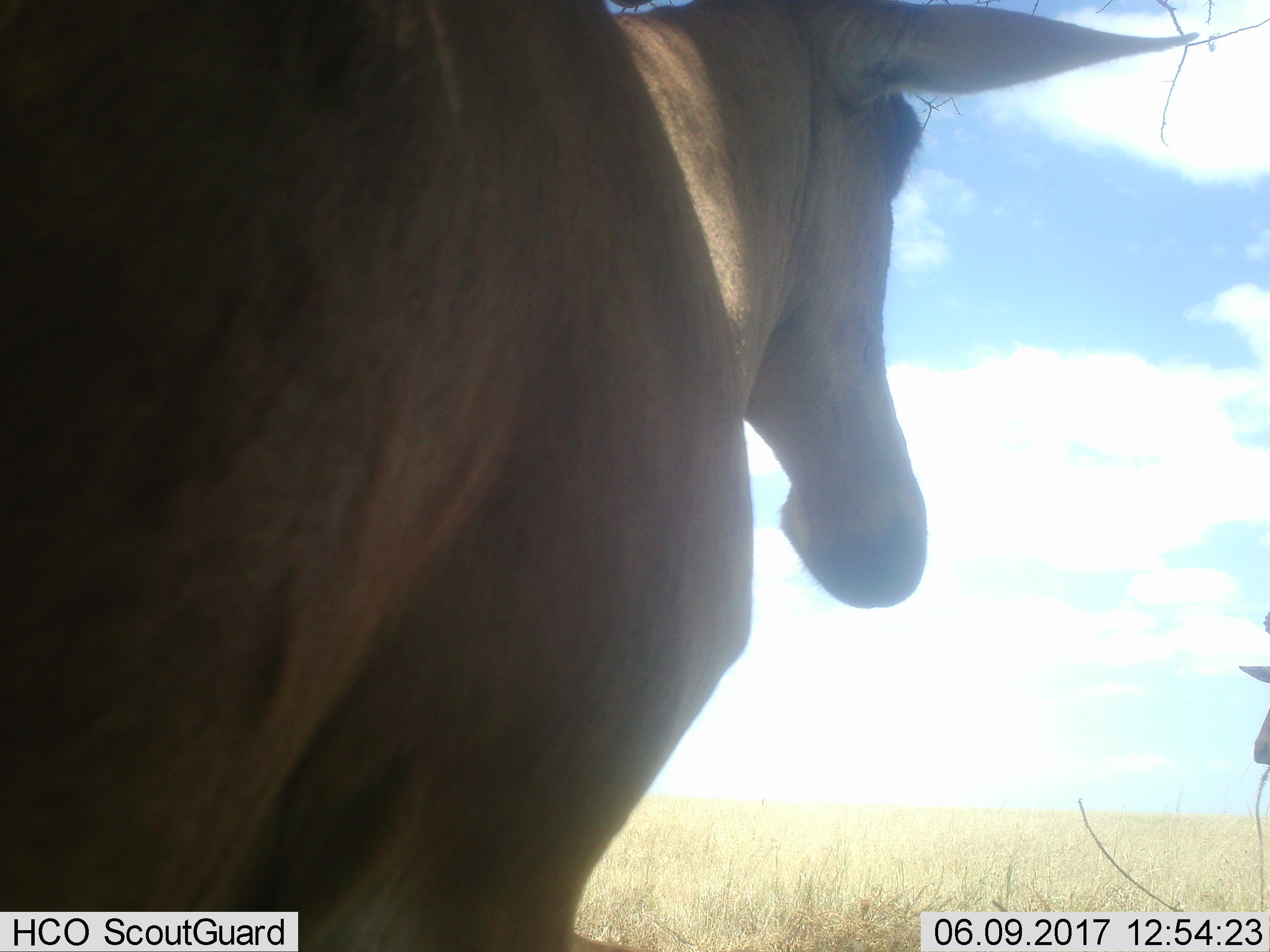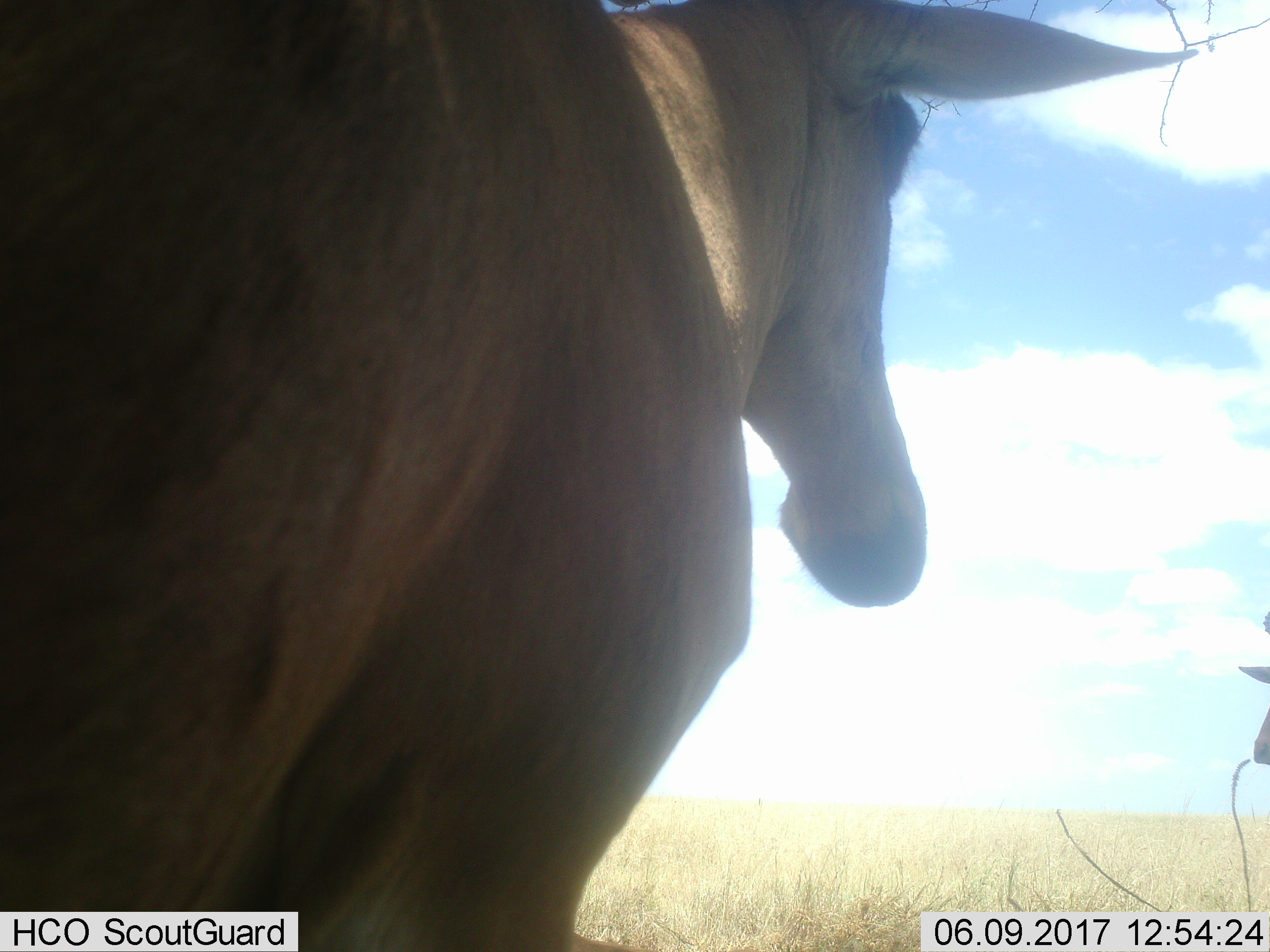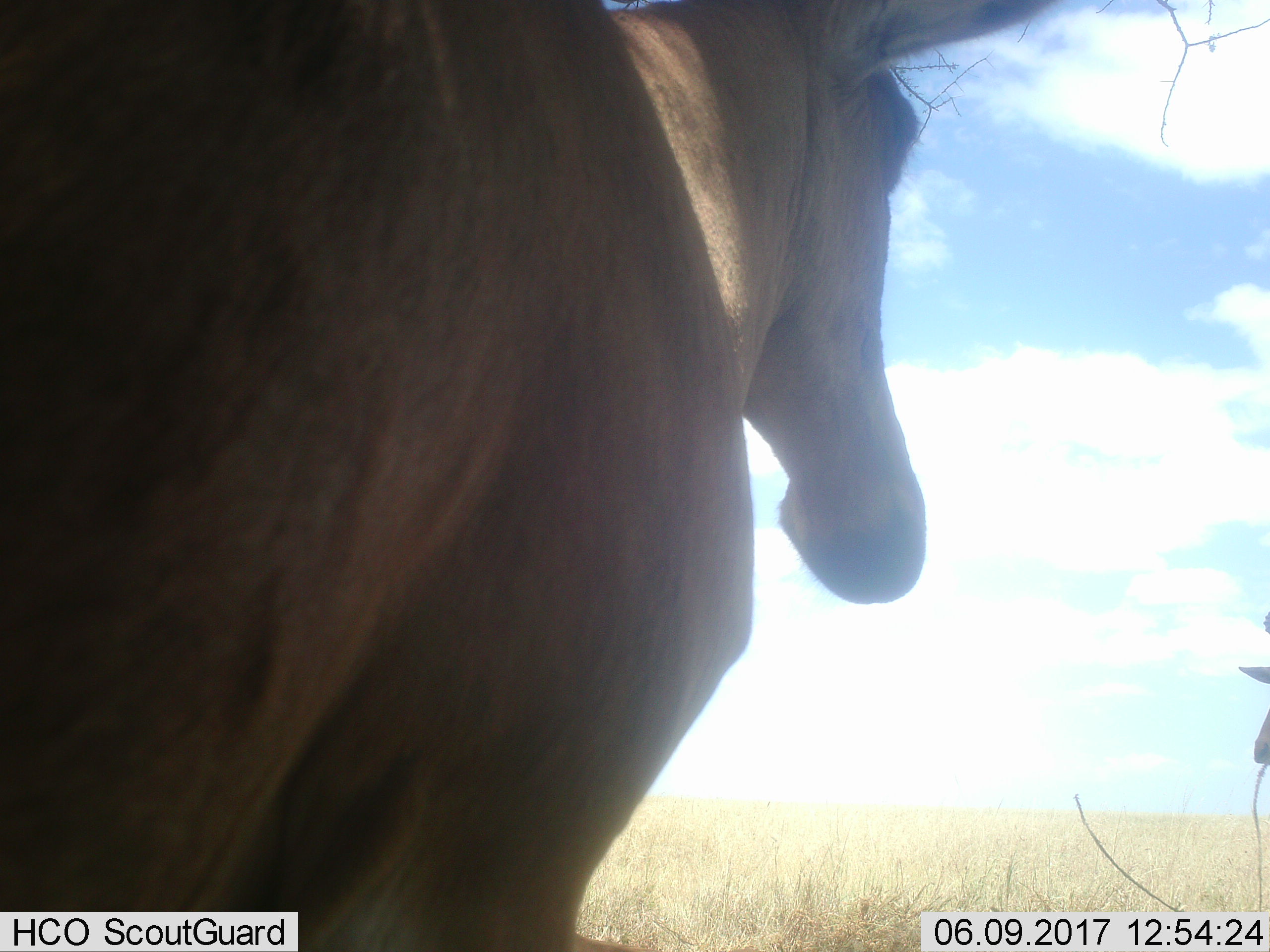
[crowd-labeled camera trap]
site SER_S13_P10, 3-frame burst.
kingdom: Animalia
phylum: Chordata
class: Mammalia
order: Artiodactyla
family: Bovidae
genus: Alcelaphus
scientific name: Alcelaphus buselaphus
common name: hartebeest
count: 2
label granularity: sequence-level